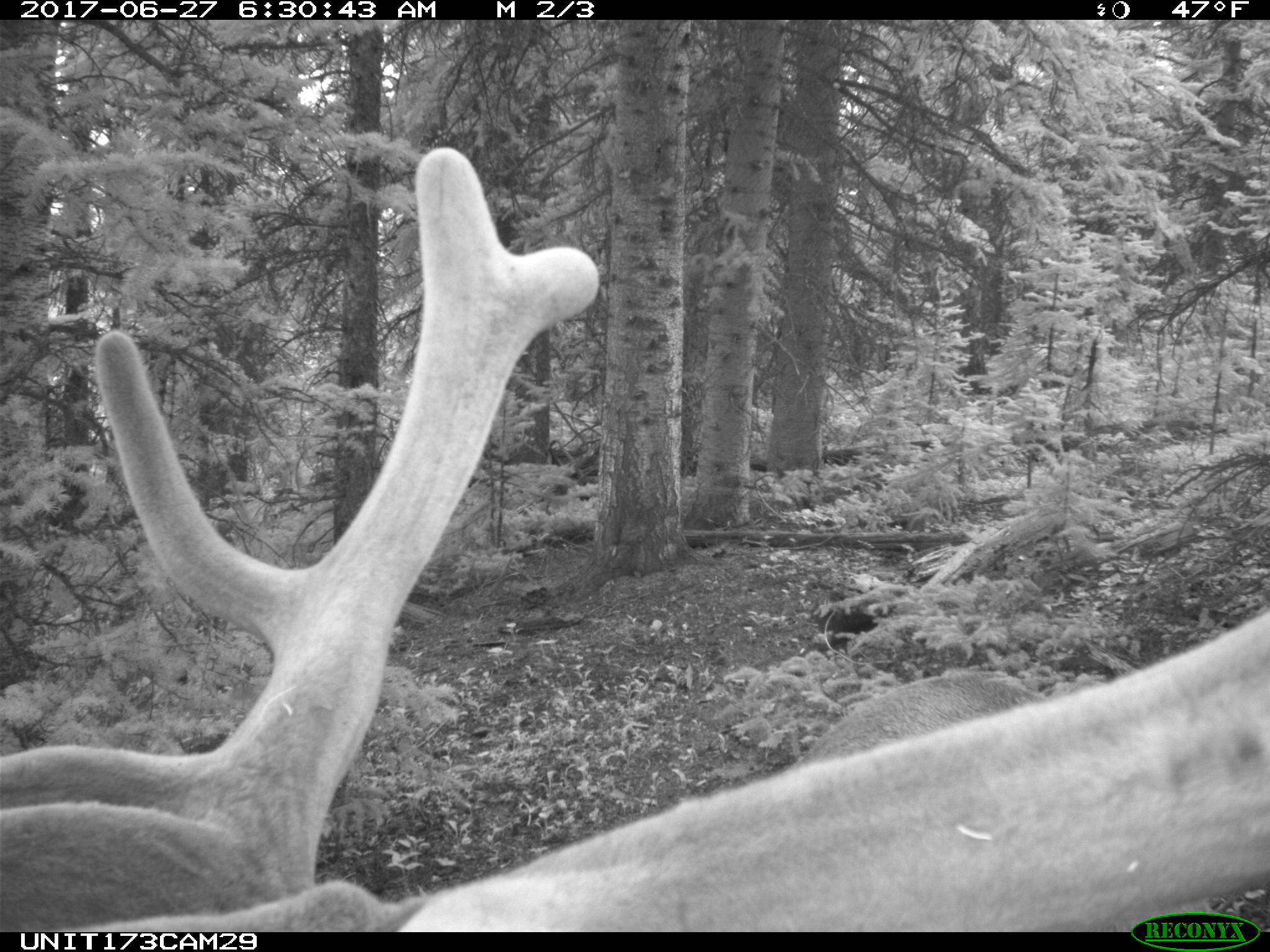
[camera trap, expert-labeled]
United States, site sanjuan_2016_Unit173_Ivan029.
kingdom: Animalia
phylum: Chordata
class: Mammalia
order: Artiodactyla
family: Cervidae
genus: Cervus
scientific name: Cervus elaphus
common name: red deer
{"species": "Cervus elaphus (red deer)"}